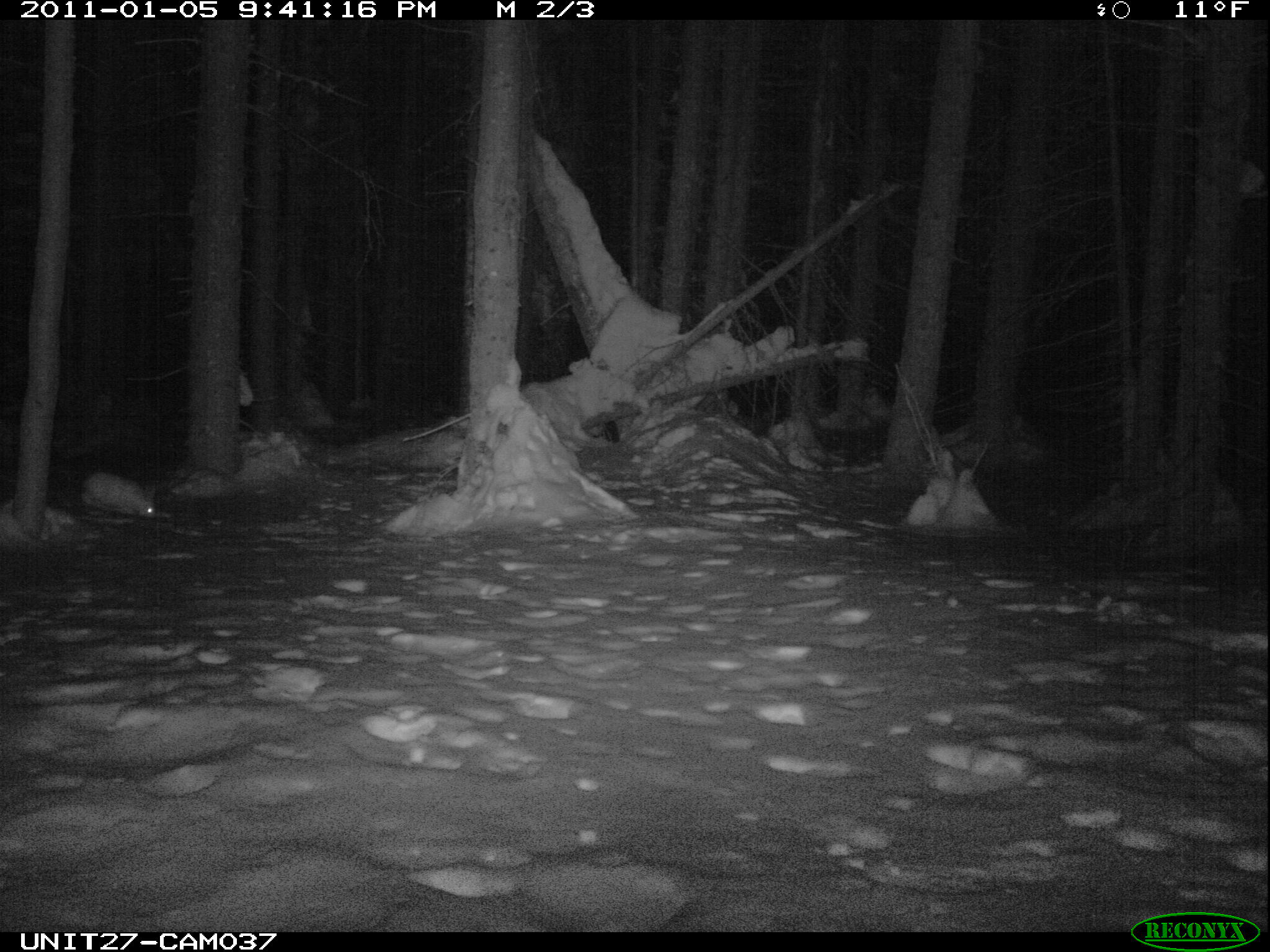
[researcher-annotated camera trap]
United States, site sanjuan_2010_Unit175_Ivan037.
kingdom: Animalia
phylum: Chordata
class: Mammalia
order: Lagomorpha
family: Leporidae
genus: Lepus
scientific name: Lepus americanus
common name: snowshoe hare